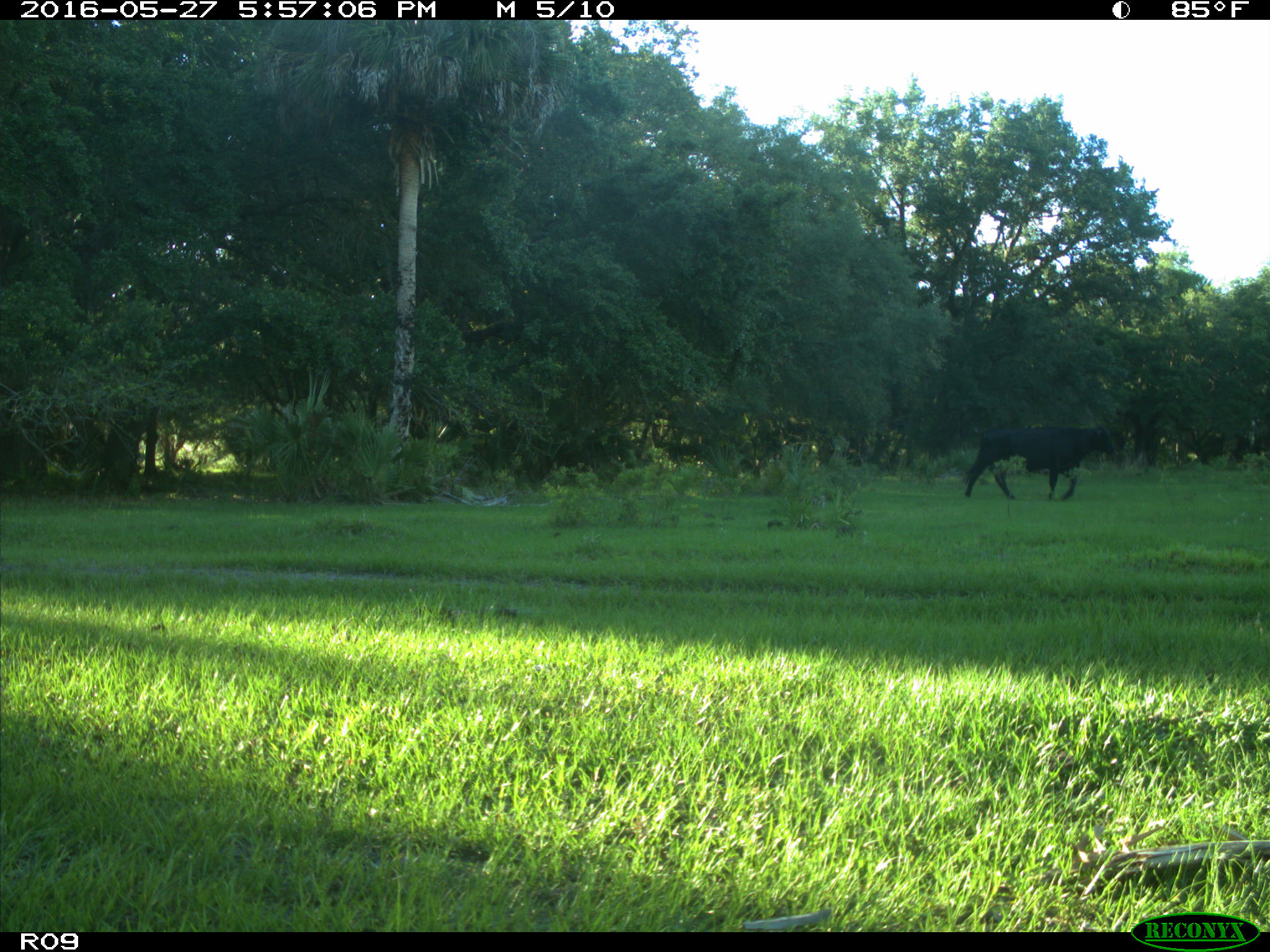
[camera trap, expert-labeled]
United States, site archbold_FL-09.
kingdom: Animalia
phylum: Chordata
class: Mammalia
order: Artiodactyla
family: Bovidae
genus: Bos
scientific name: Bos taurus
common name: domestic cow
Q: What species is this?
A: Bos taurus (domestic cow).